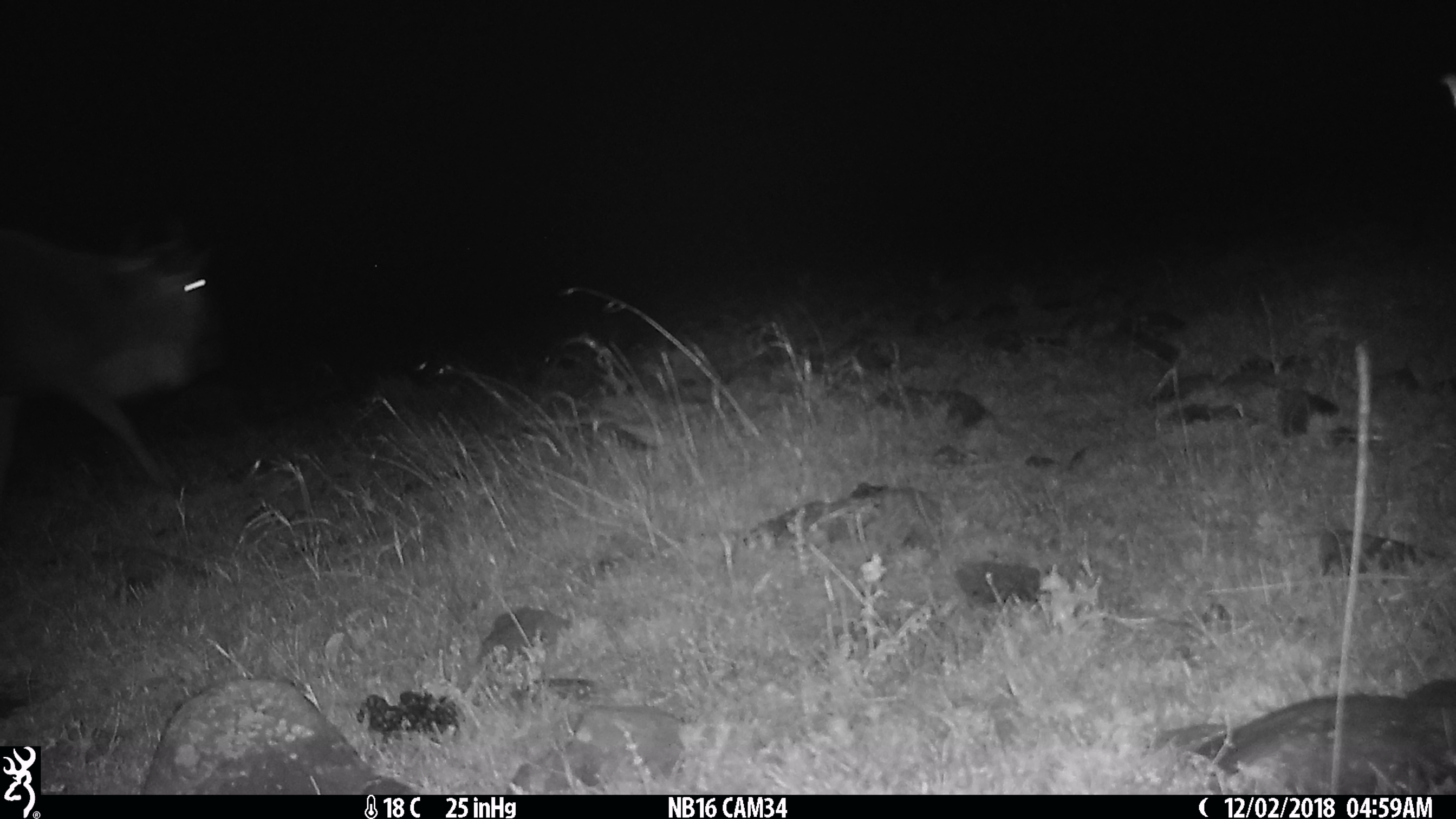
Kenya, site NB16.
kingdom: Animalia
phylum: Chordata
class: Mammalia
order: Artiodactyla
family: Bovidae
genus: Connochaetes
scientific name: Connochaetes taurinus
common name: blue wildebeest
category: wildebeest